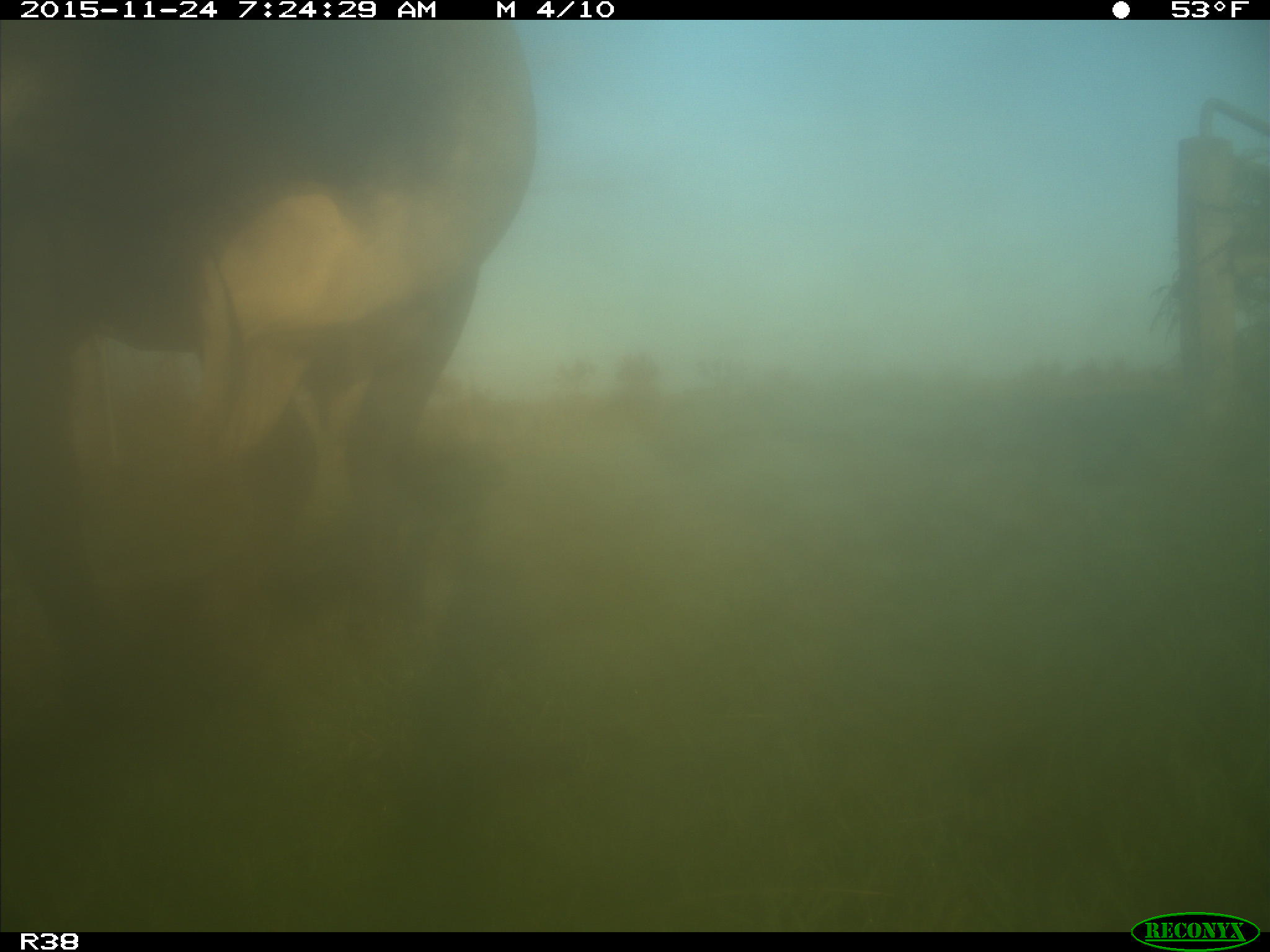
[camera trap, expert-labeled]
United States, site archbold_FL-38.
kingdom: Animalia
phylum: Chordata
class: Mammalia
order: Artiodactyla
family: Bovidae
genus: Bos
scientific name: Bos taurus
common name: domestic cow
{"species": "Bos taurus (domestic cow)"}